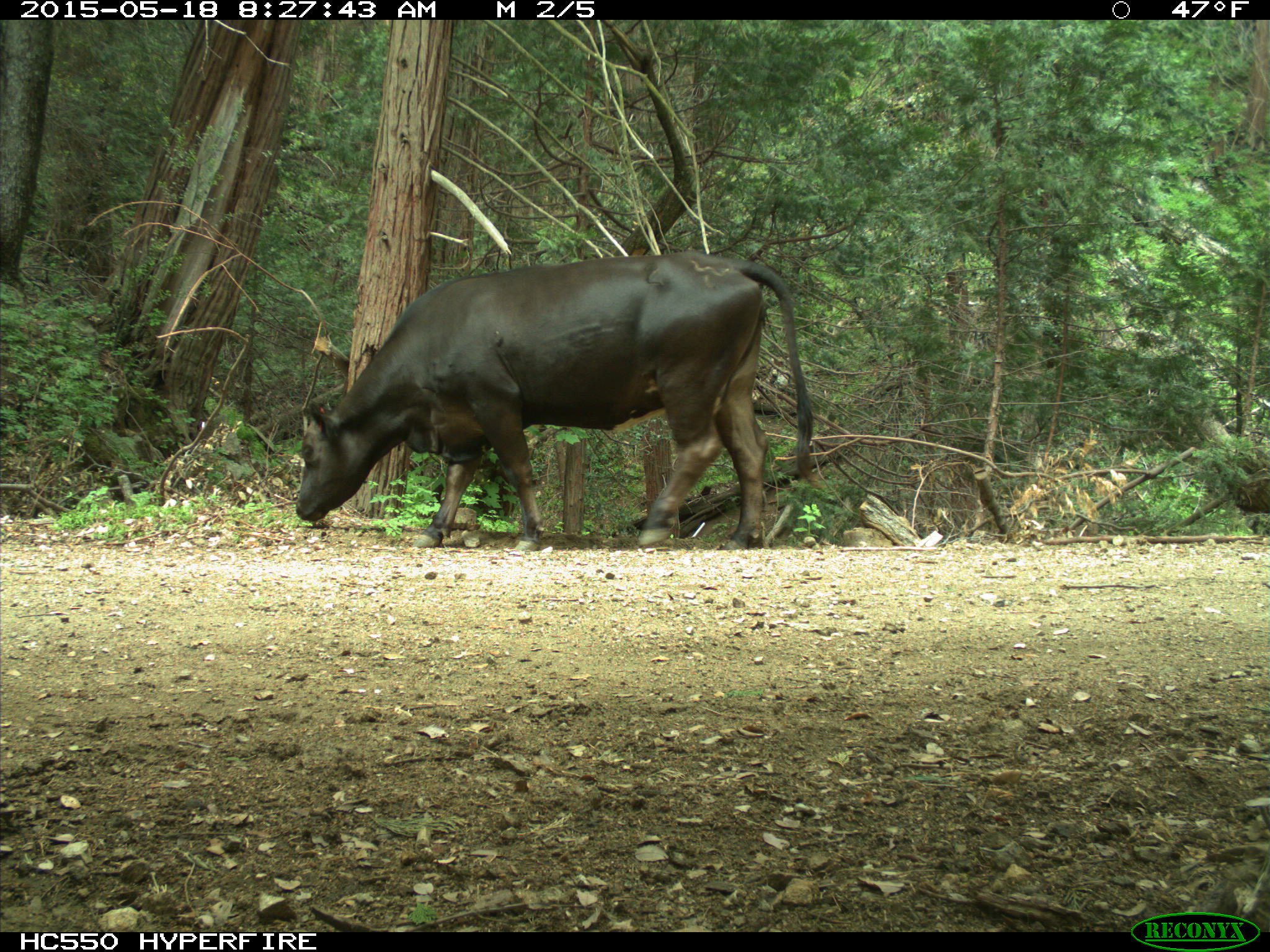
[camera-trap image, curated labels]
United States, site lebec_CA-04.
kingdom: Animalia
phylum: Chordata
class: Mammalia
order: Artiodactyla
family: Bovidae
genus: Bos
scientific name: Bos taurus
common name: domestic cow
Bos taurus (domestic cow).